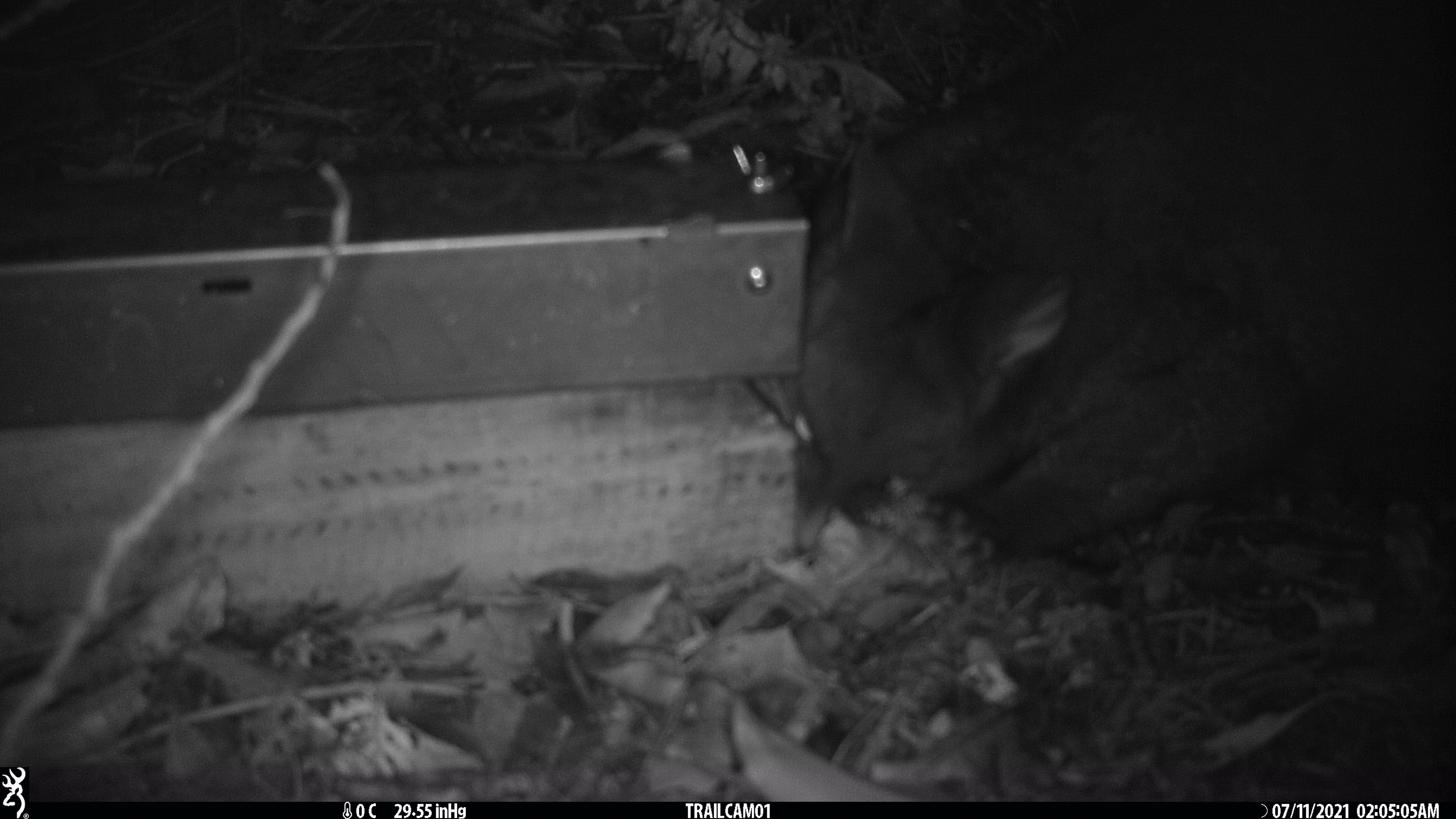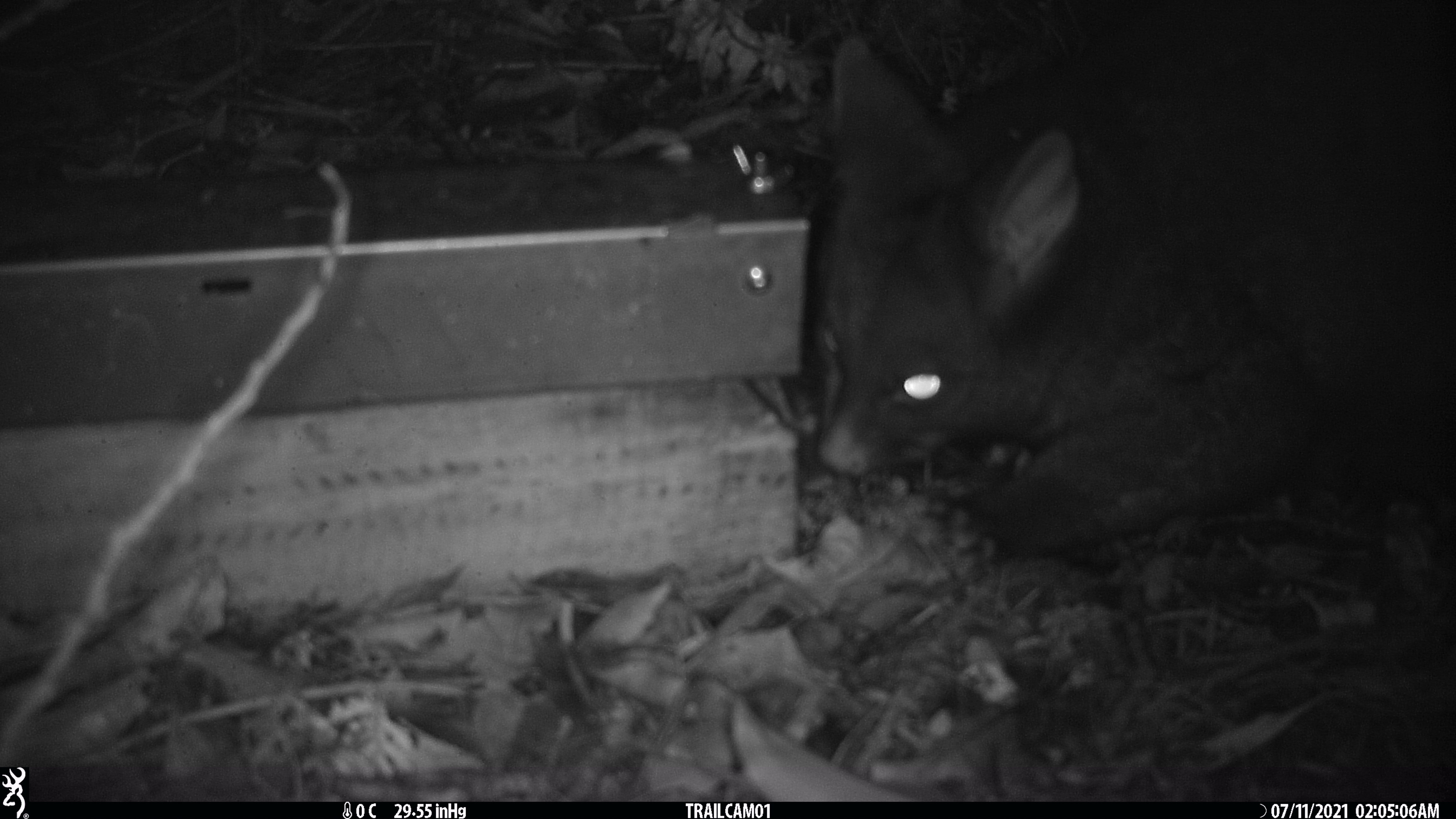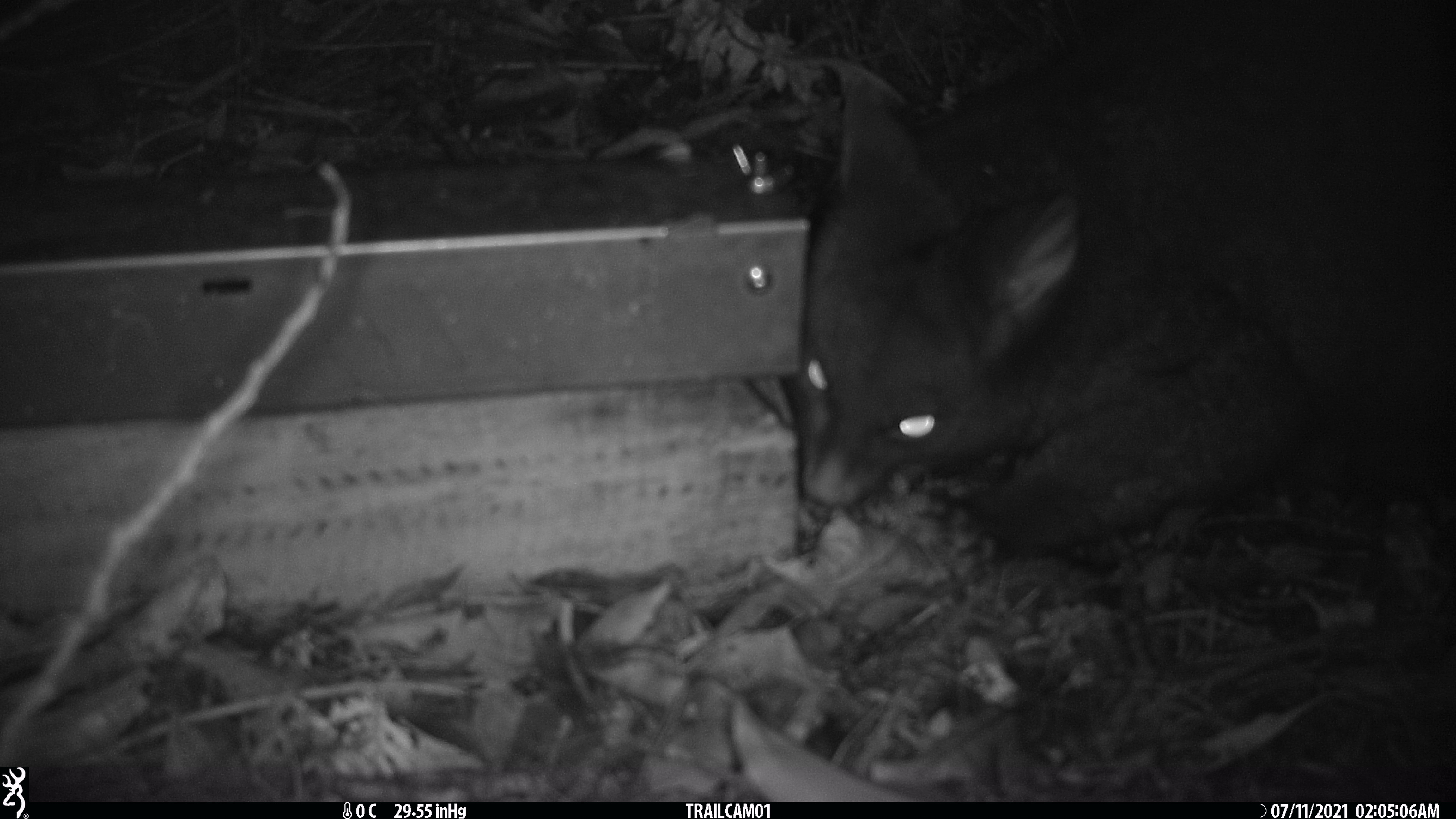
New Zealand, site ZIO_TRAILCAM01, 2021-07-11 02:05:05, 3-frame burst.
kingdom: Animalia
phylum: Chordata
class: Mammalia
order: Diprotodontia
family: Phalangeridae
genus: Trichosurus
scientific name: Trichosurus vulpecula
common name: common brushtail possum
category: possum